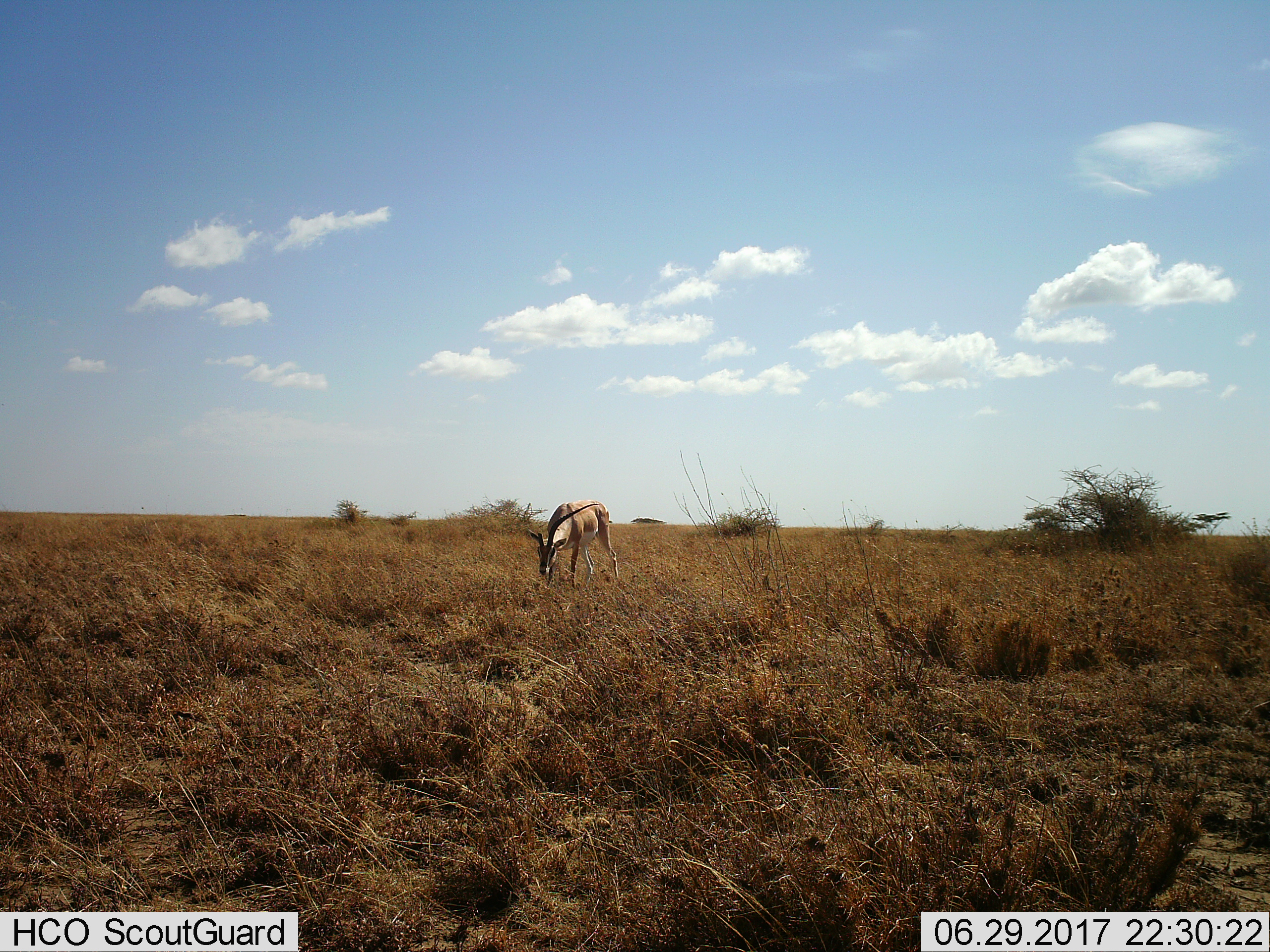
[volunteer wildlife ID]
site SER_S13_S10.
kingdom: Animalia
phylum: Chordata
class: Mammalia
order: Artiodactyla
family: Bovidae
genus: Nanger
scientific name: Nanger granti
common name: grant's gazelle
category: gazellegrants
Gazellegrants (grant's gazelle) (Nanger granti), count 1. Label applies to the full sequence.